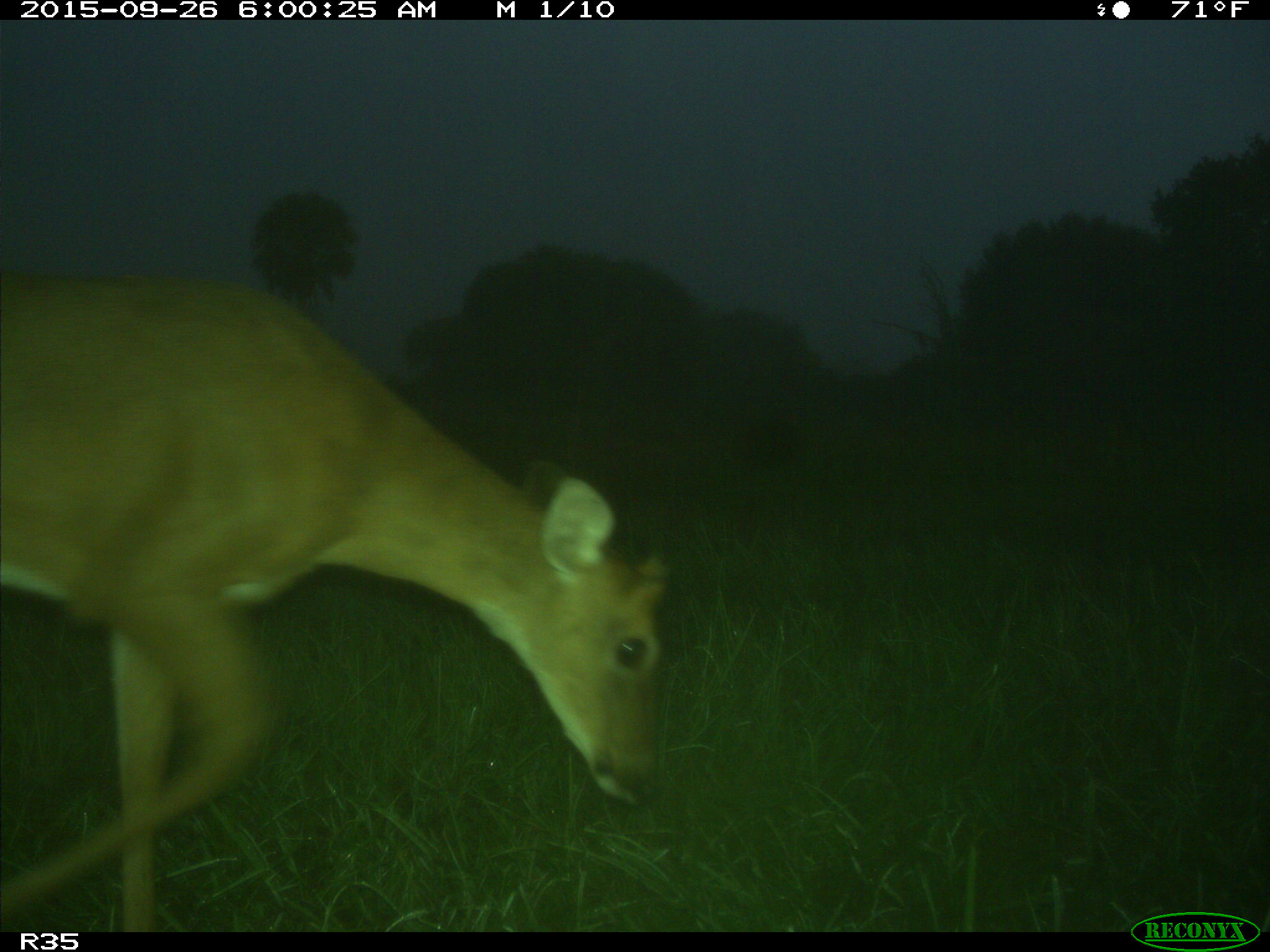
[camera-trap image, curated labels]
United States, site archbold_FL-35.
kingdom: Animalia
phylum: Chordata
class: Mammalia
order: Artiodactyla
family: Cervidae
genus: Odocoileus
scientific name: Odocoileus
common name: deer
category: unidentified deer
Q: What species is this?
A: Unidentified deer (deer) (Odocoileus).